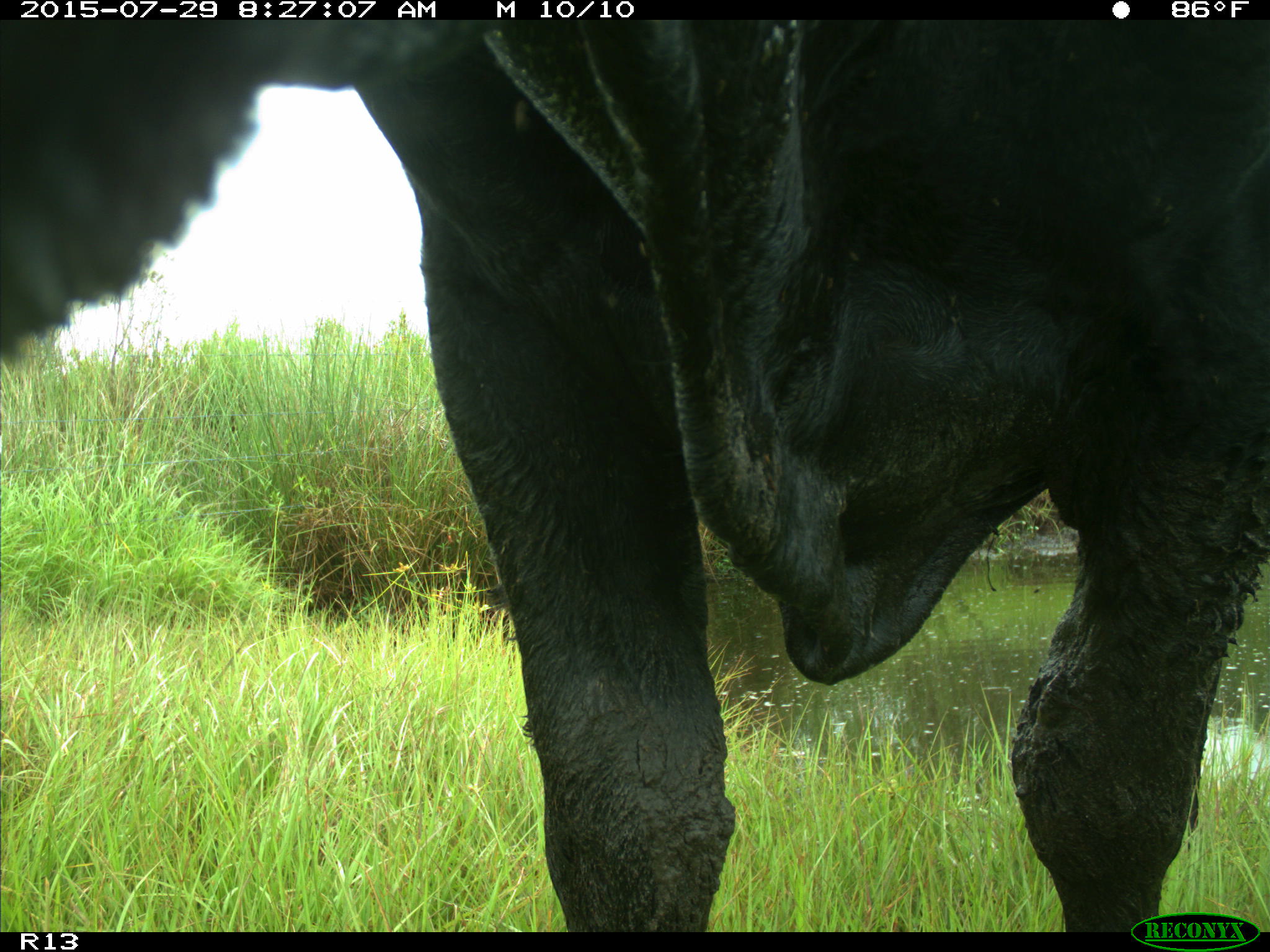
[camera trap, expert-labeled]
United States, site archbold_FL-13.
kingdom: Animalia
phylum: Chordata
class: Mammalia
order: Artiodactyla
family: Bovidae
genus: Bos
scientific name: Bos taurus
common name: domestic cow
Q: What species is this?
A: Bos taurus (domestic cow).